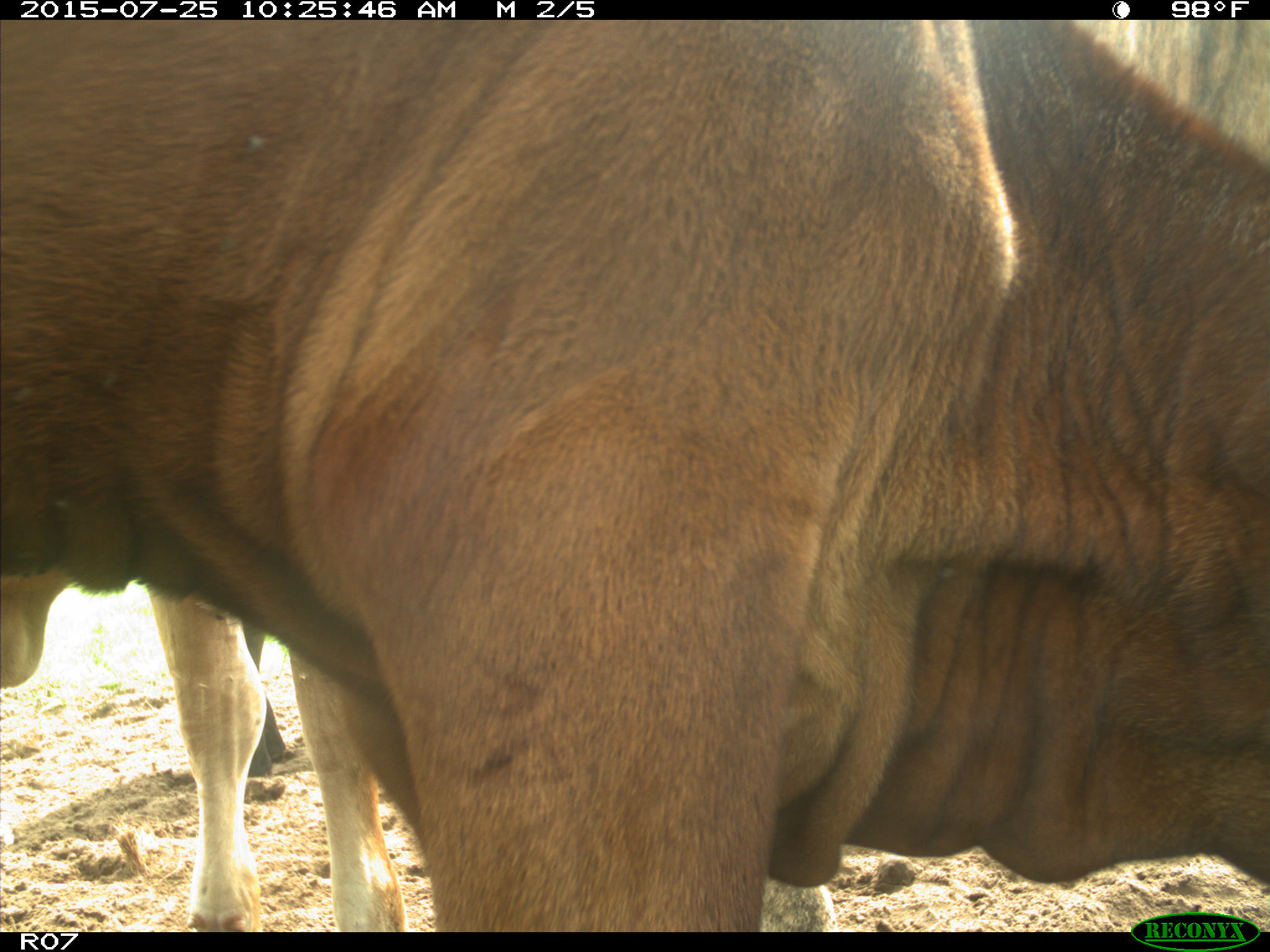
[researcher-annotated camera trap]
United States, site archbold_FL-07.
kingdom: Animalia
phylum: Chordata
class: Mammalia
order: Artiodactyla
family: Bovidae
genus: Bos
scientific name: Bos taurus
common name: domestic cow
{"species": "Bos taurus (domestic cow)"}